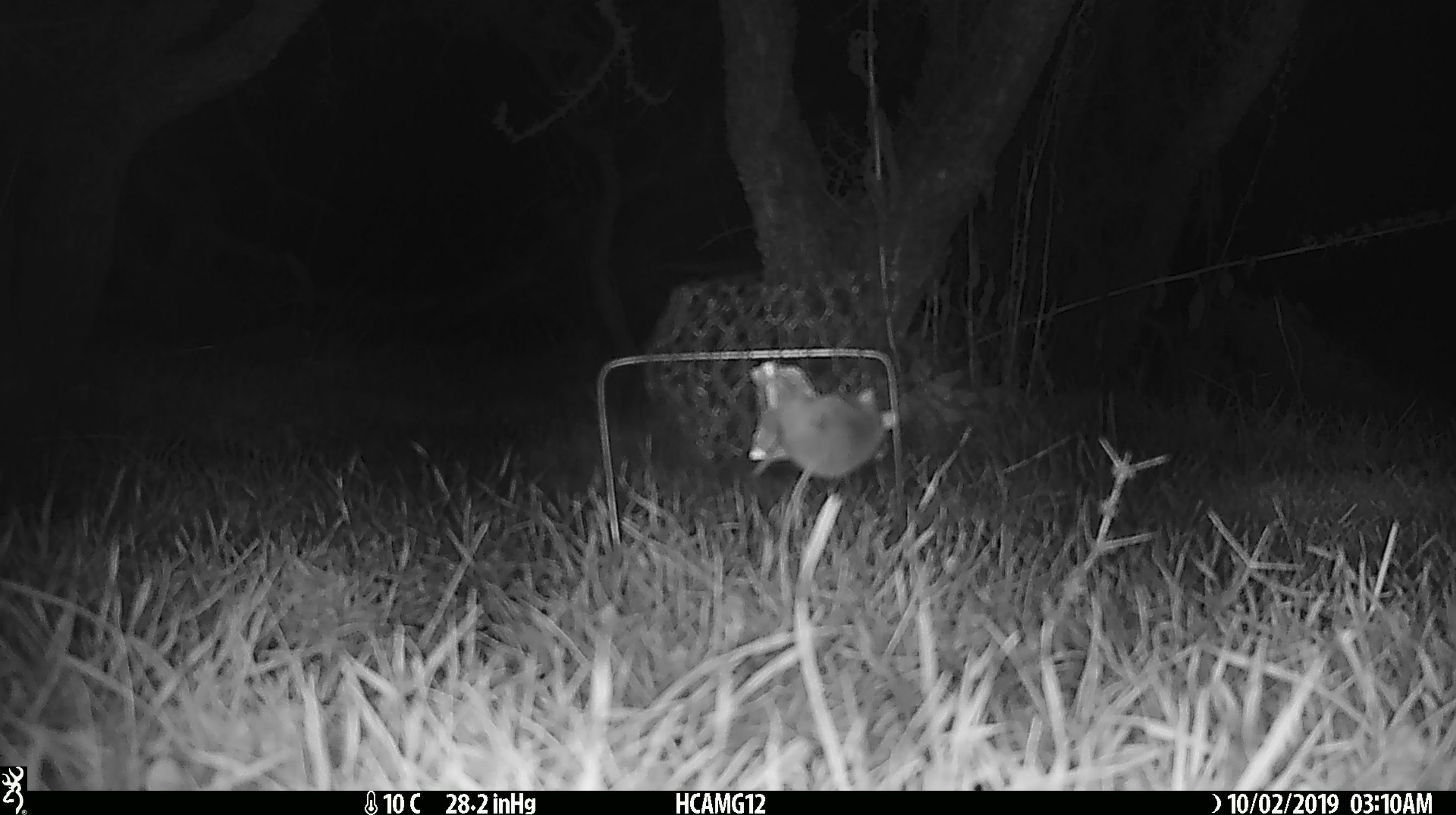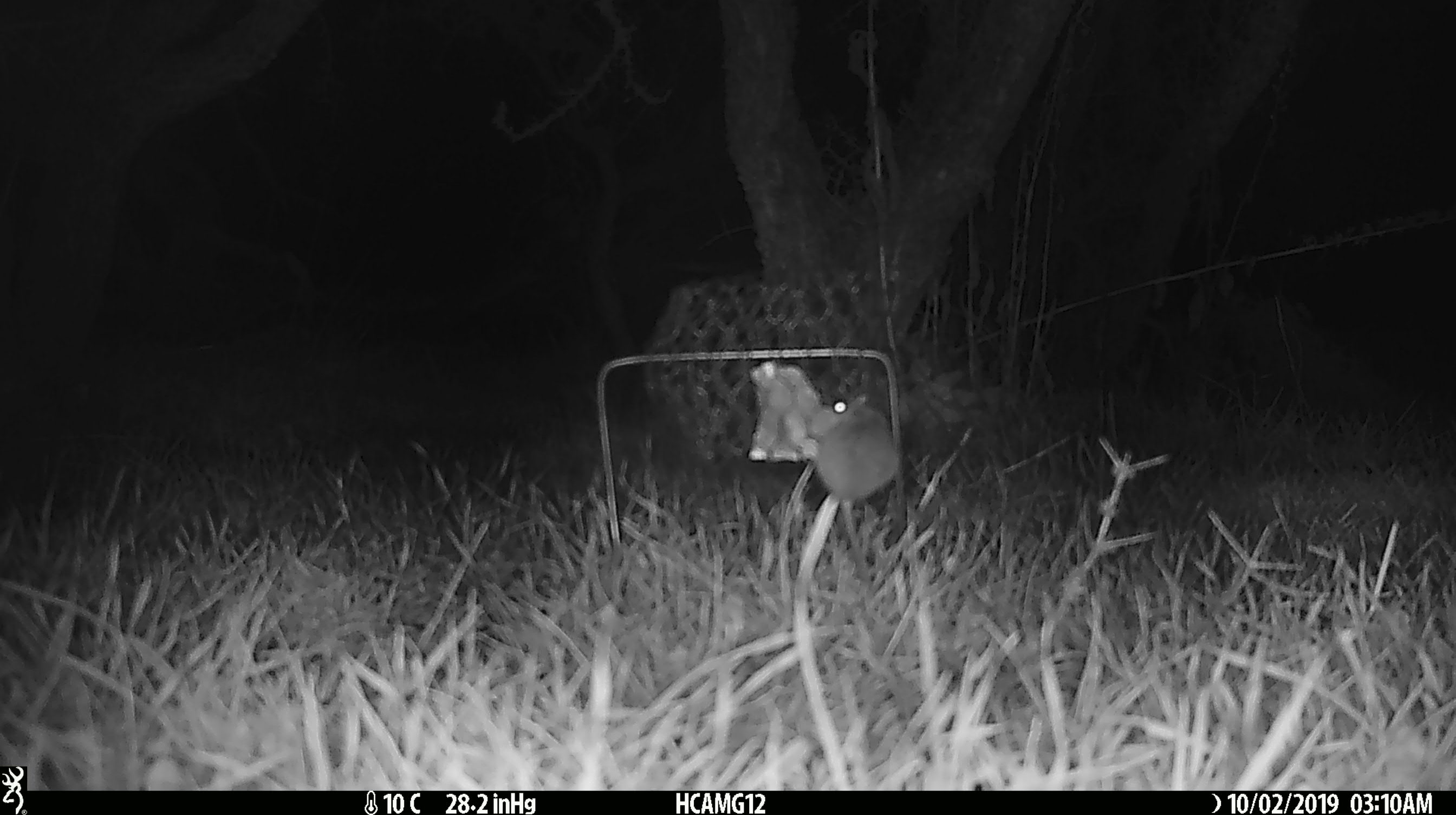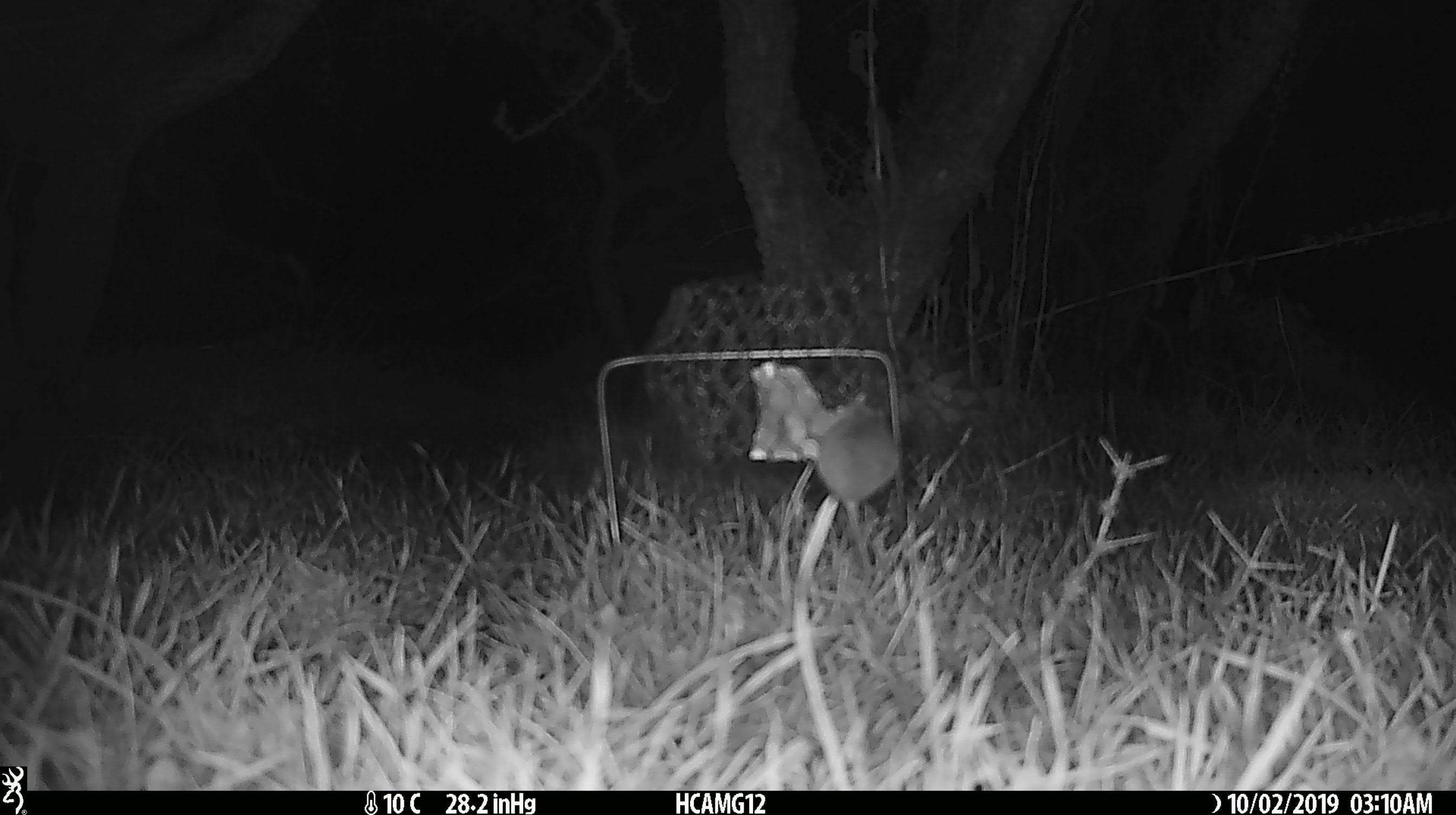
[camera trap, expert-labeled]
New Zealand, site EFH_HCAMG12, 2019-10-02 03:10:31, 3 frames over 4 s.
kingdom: Animalia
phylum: Chordata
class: Mammalia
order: Rodentia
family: Muridae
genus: Mus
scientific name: Mus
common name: mouse